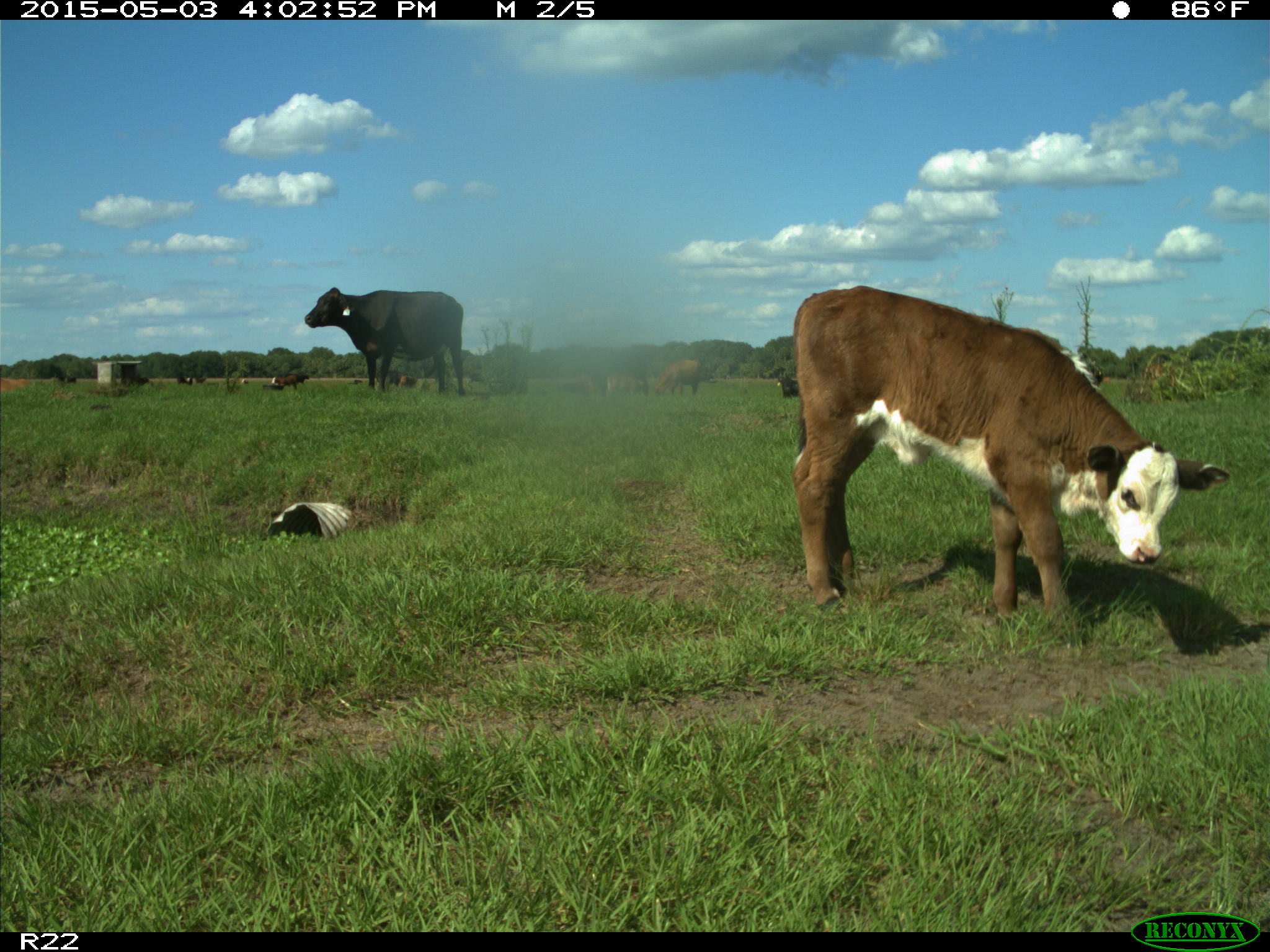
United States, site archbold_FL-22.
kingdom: Animalia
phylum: Chordata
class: Mammalia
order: Artiodactyla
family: Bovidae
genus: Bos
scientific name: Bos taurus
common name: domestic cow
Bos taurus (domestic cow).